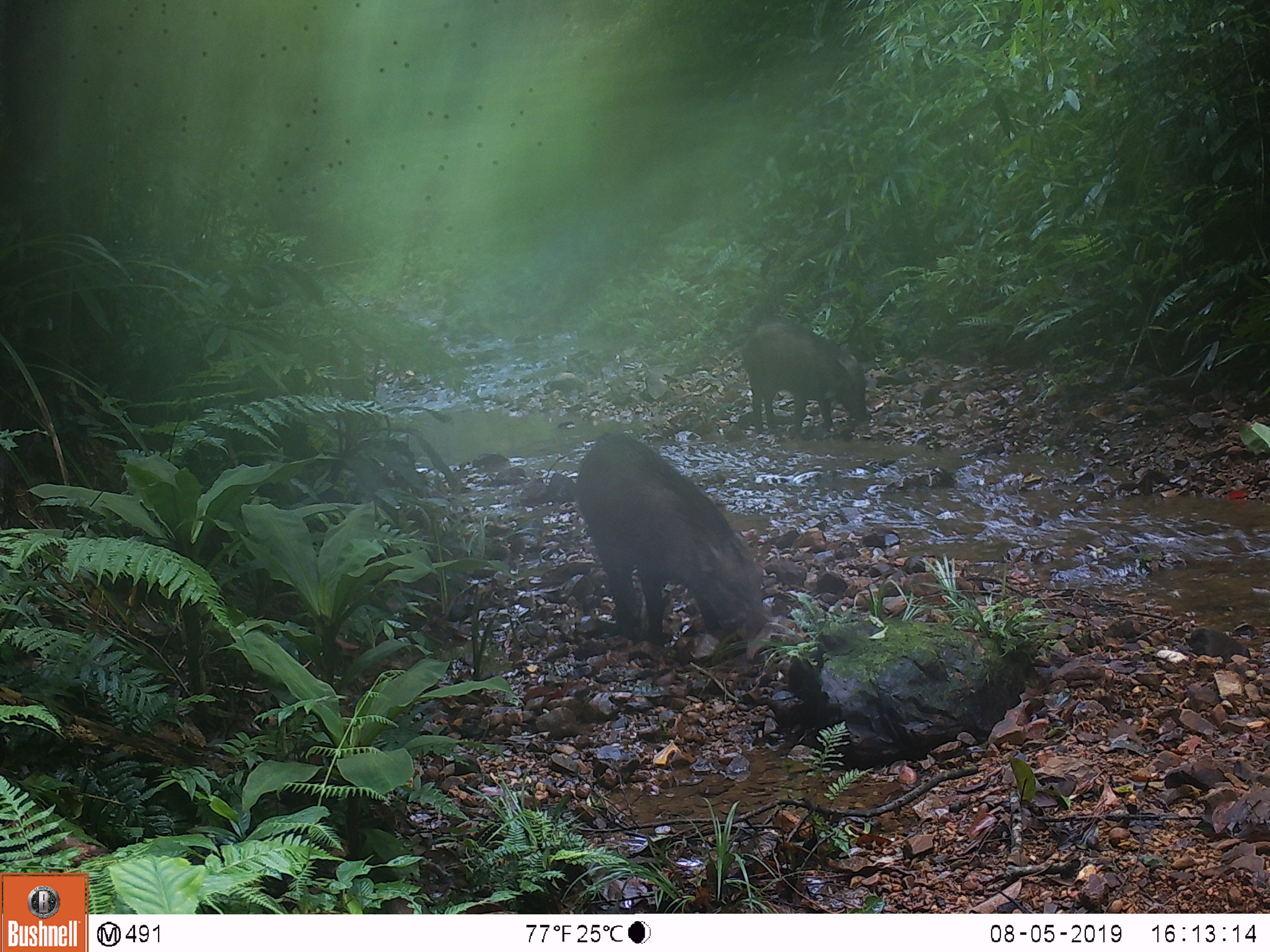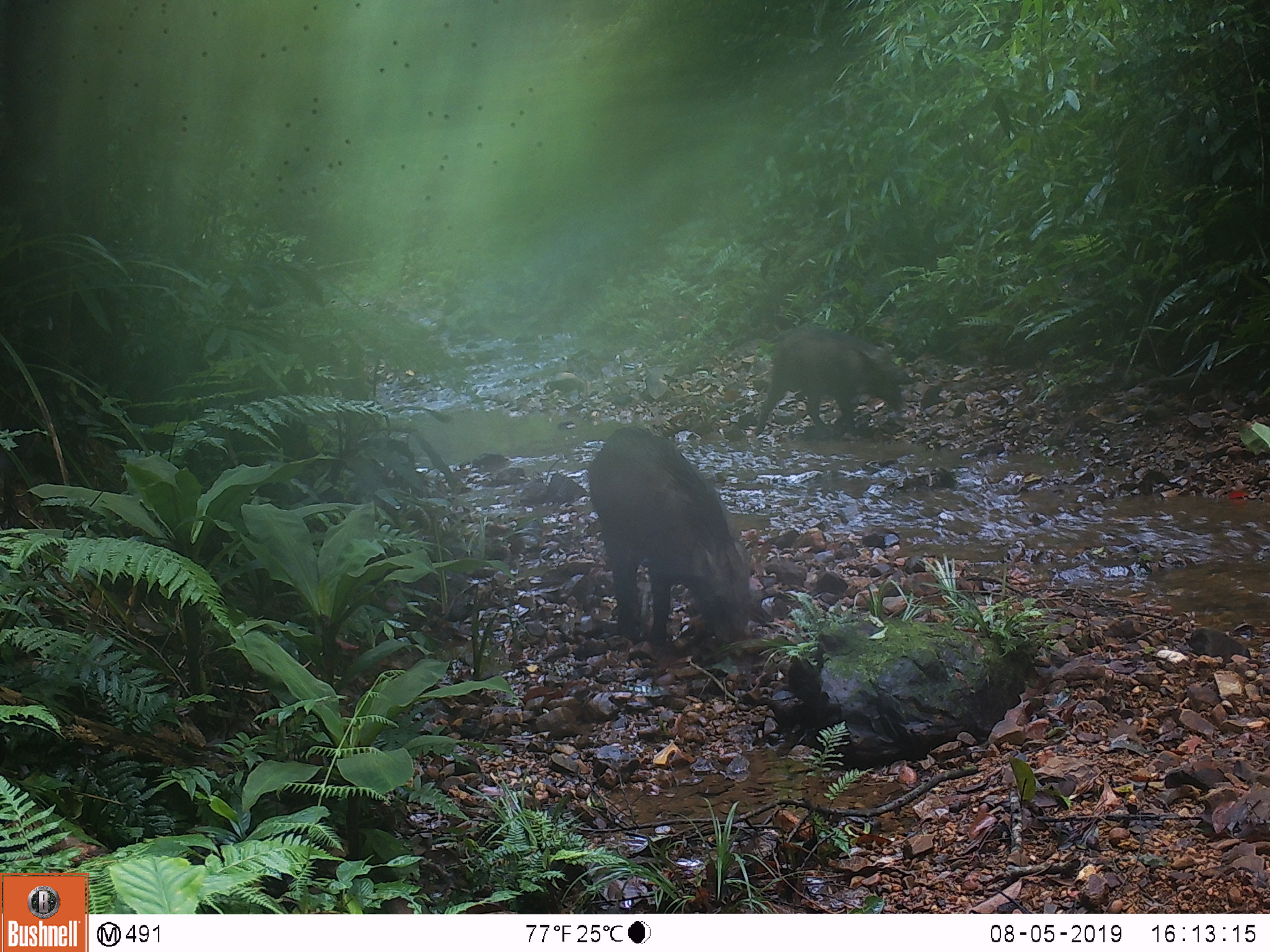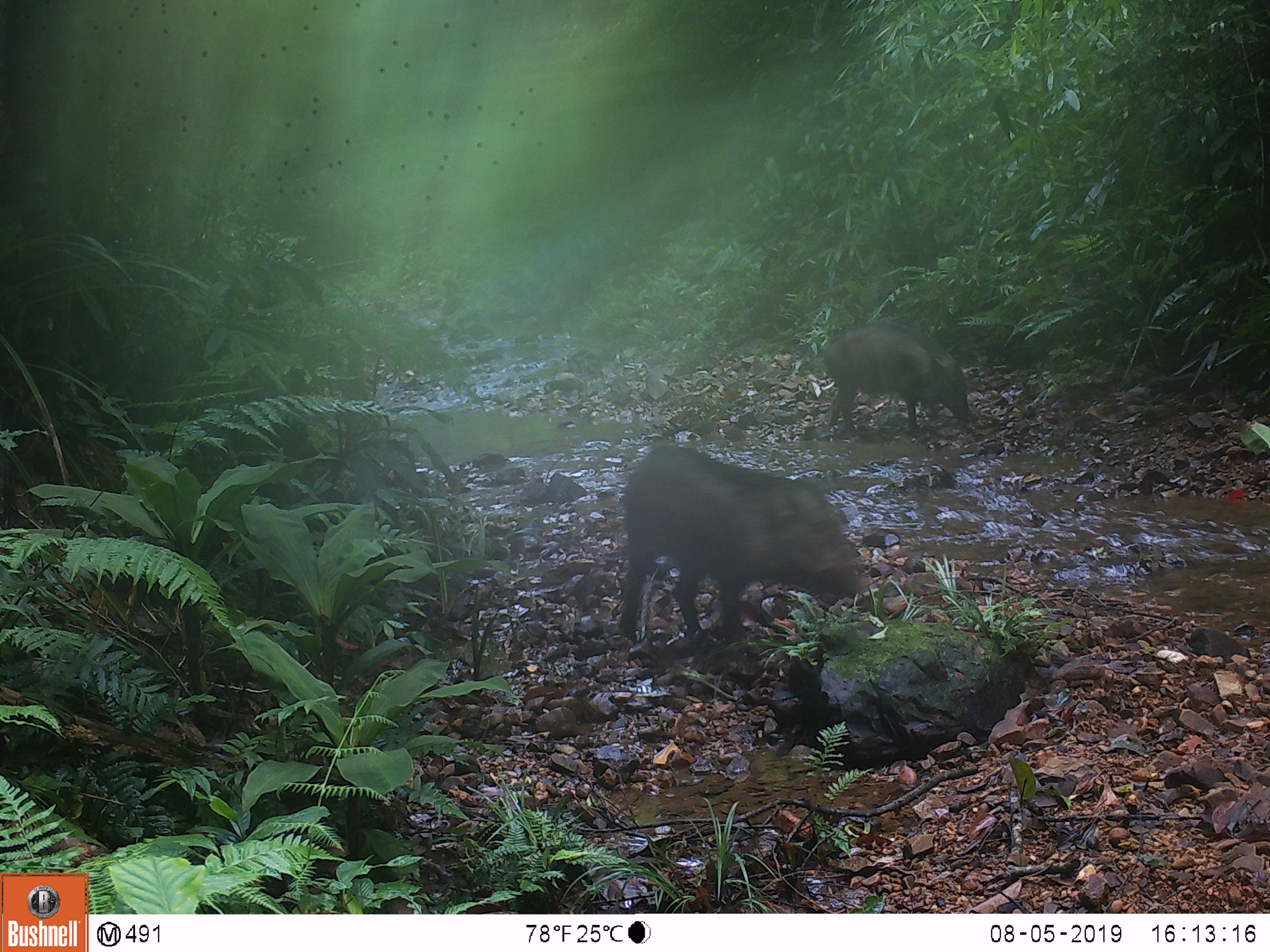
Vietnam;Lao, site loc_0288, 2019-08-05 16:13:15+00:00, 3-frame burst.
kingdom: Animalia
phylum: Chordata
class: Mammalia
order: Artiodactyla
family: Suidae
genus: Sus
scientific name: Sus scrofa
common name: eurasian wild pig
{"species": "eurasian wild pig (Sus scrofa)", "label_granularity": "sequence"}